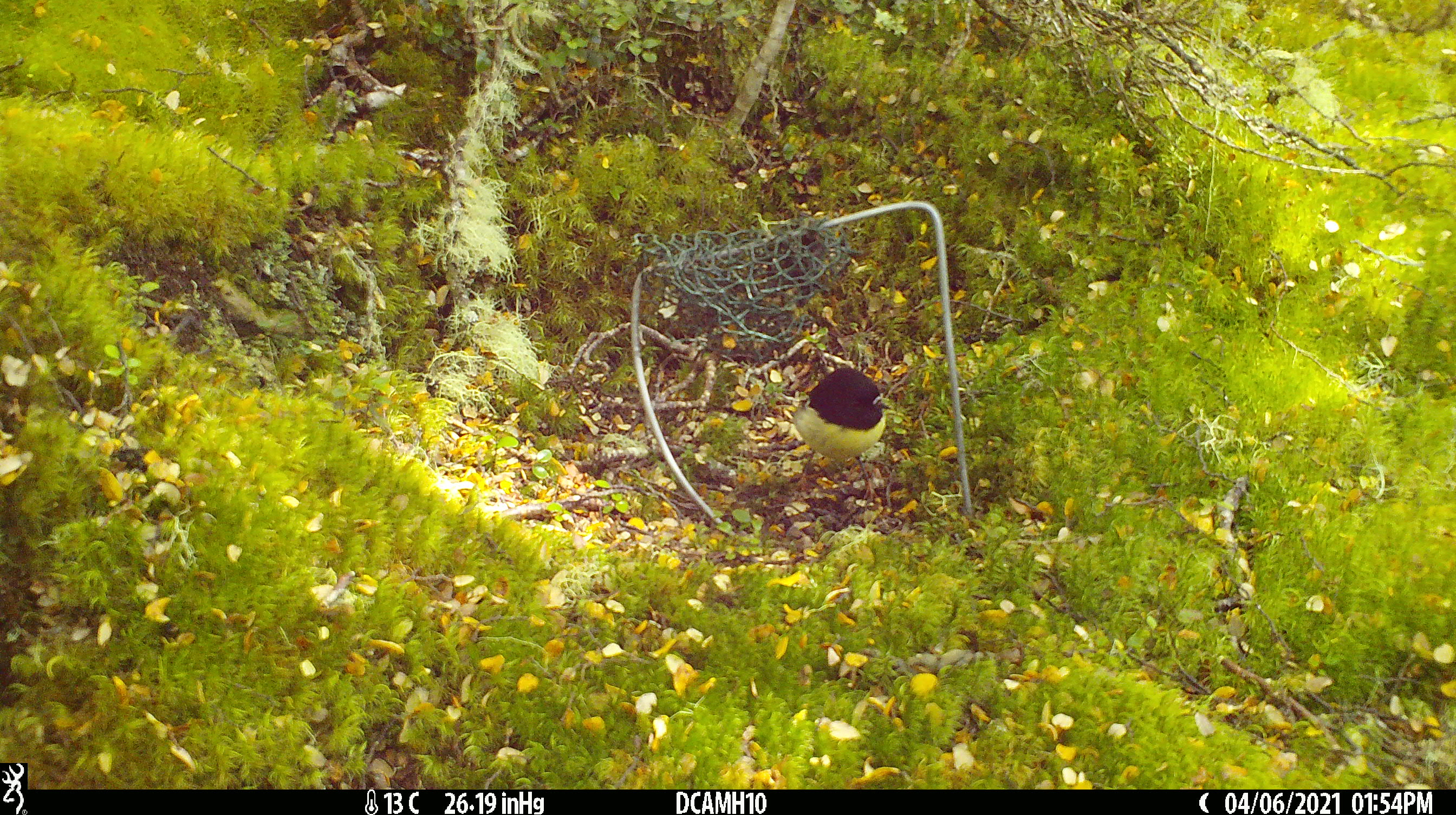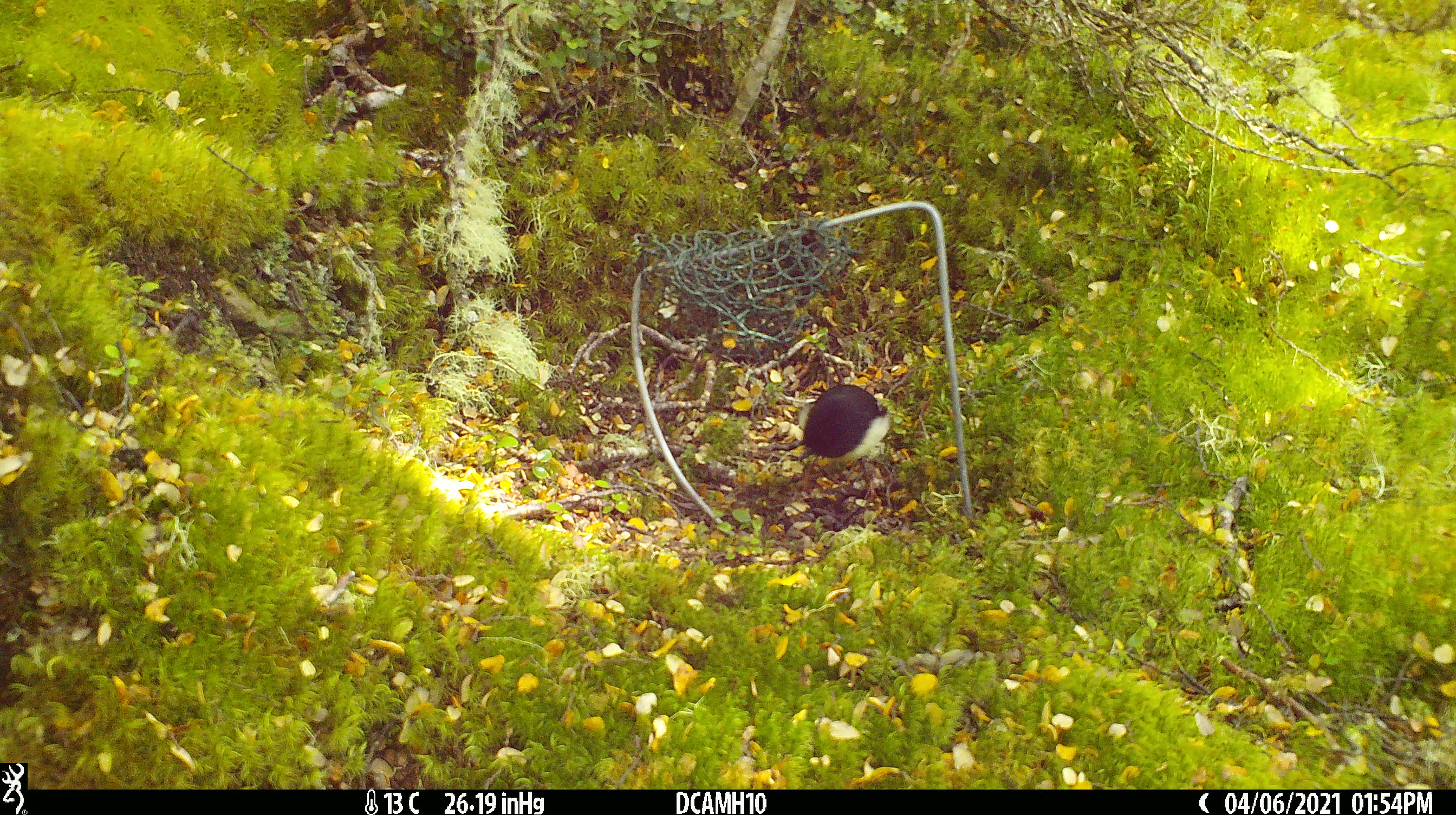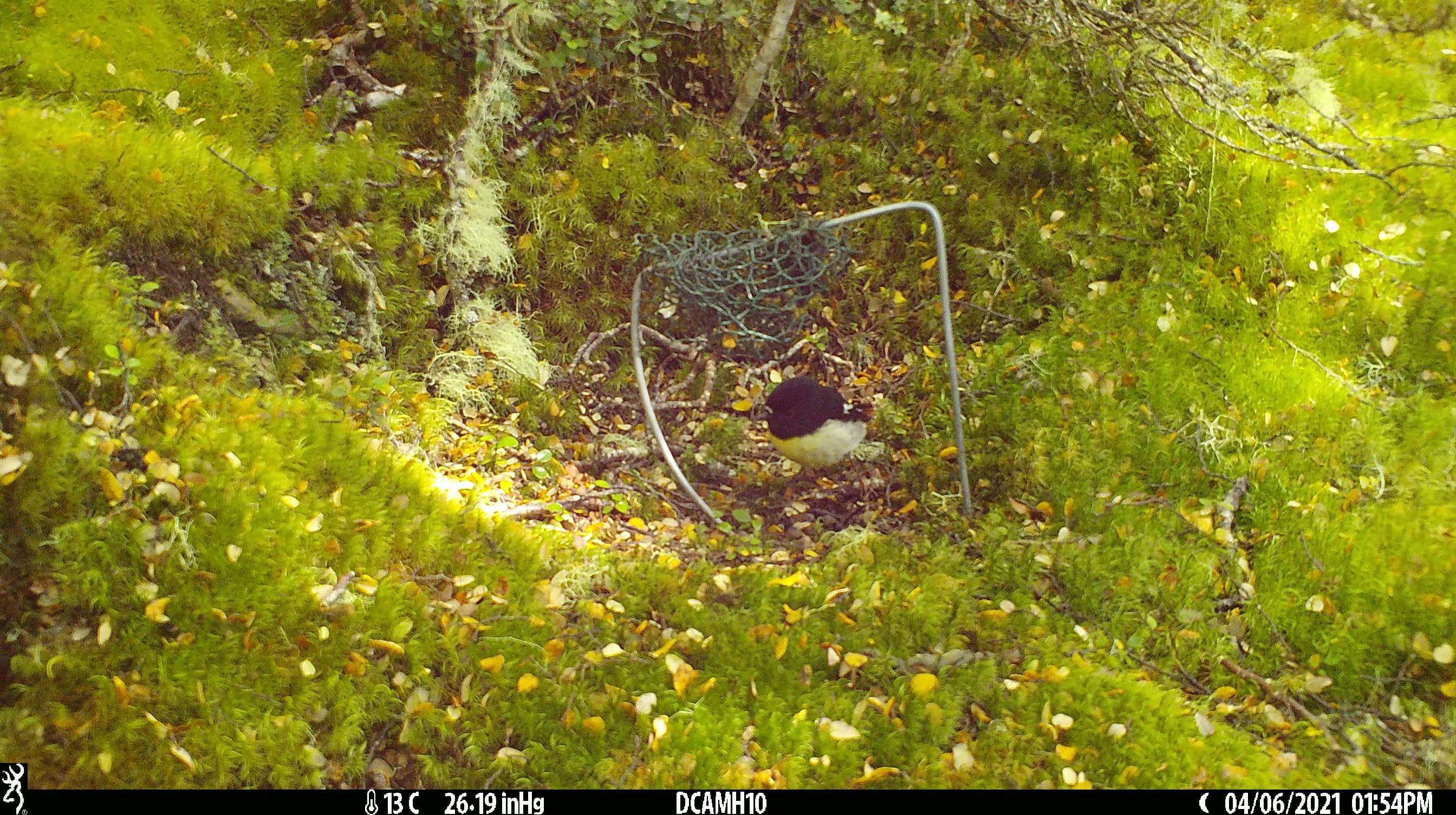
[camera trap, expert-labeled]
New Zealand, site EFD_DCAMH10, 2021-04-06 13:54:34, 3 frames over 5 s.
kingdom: Animalia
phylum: Chordata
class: Aves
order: Passeriformes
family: Petroicidae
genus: Petroica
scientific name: Petroica macrocephala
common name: tomtit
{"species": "tomtit (Petroica macrocephala)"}